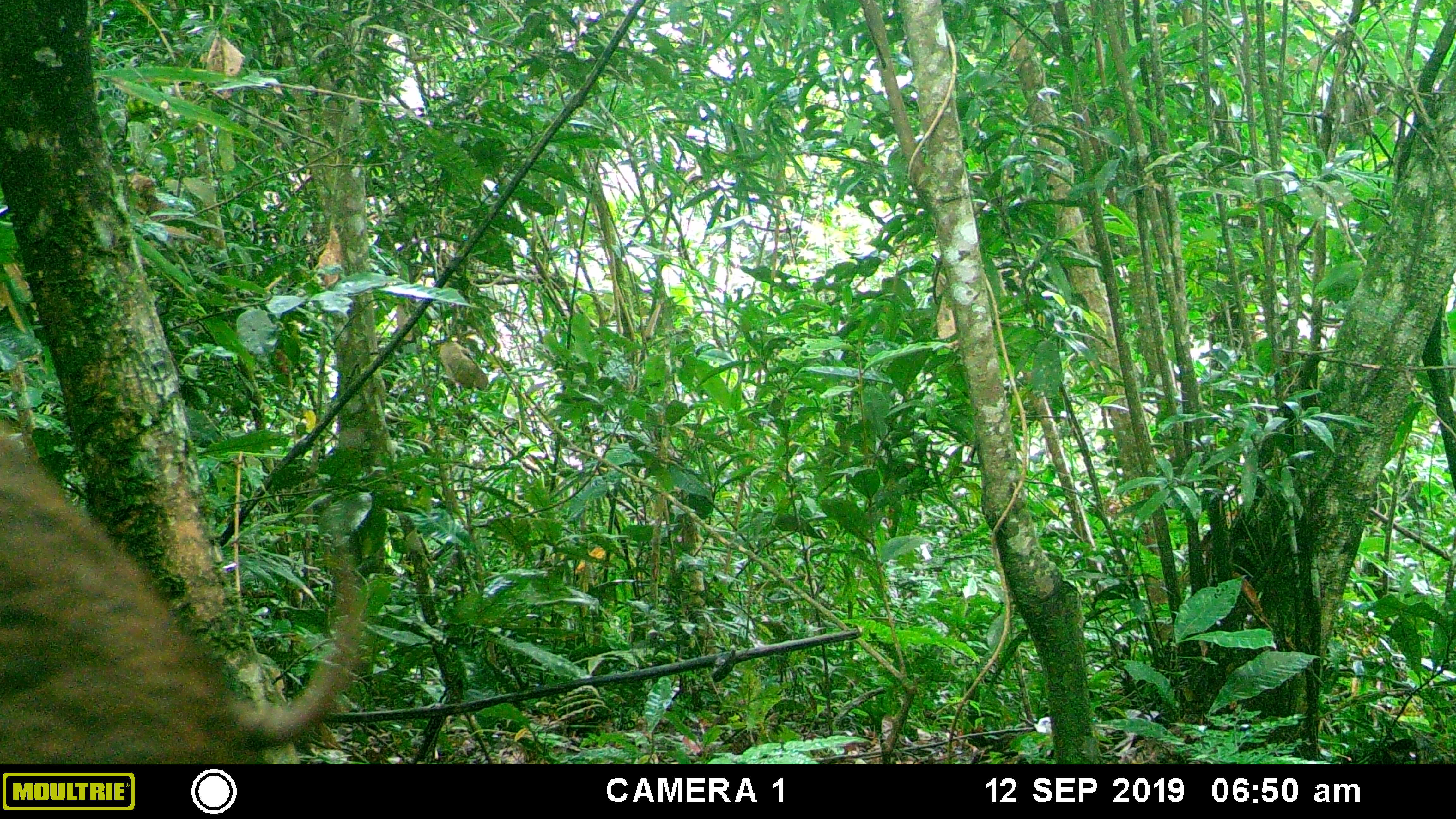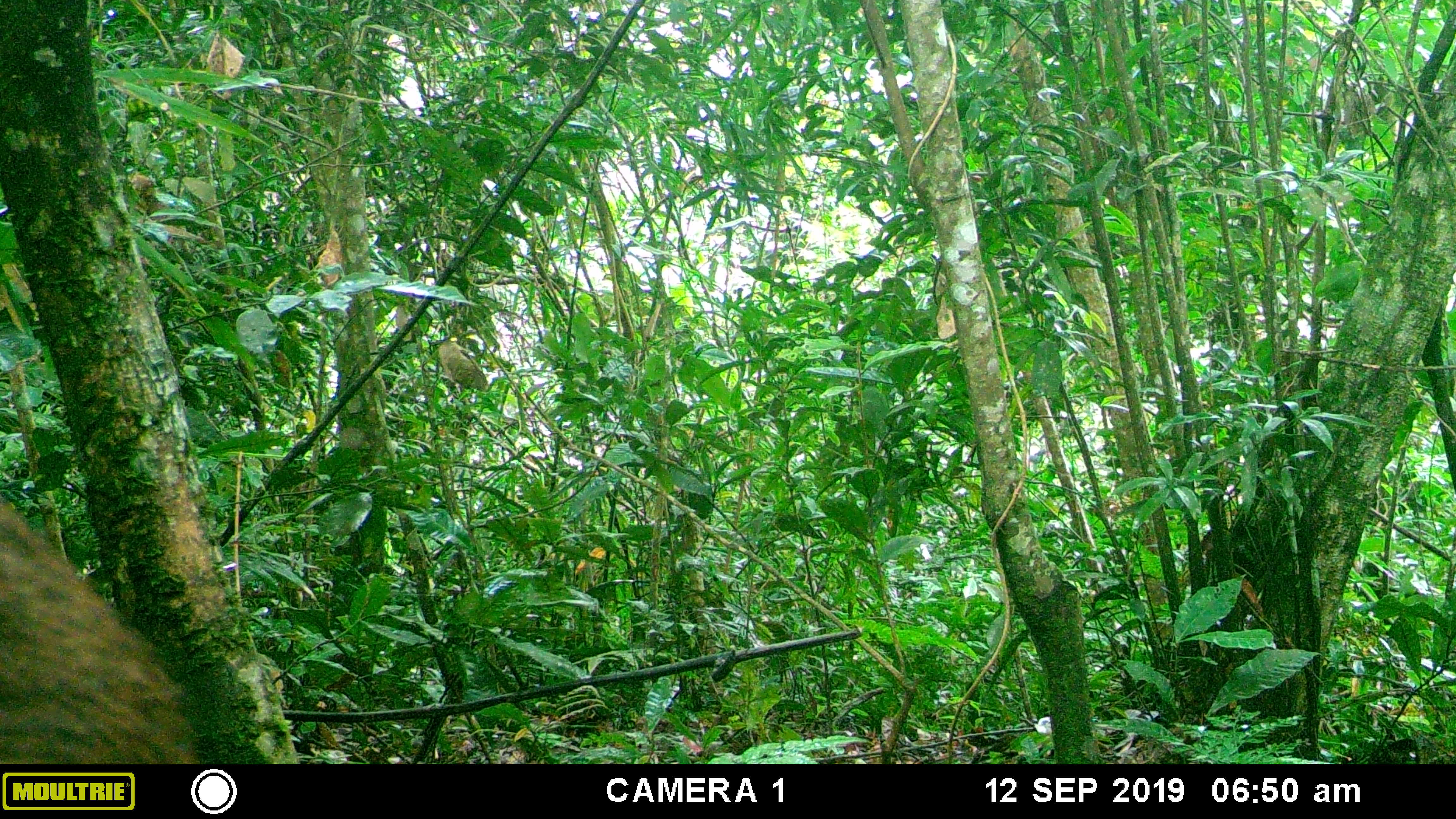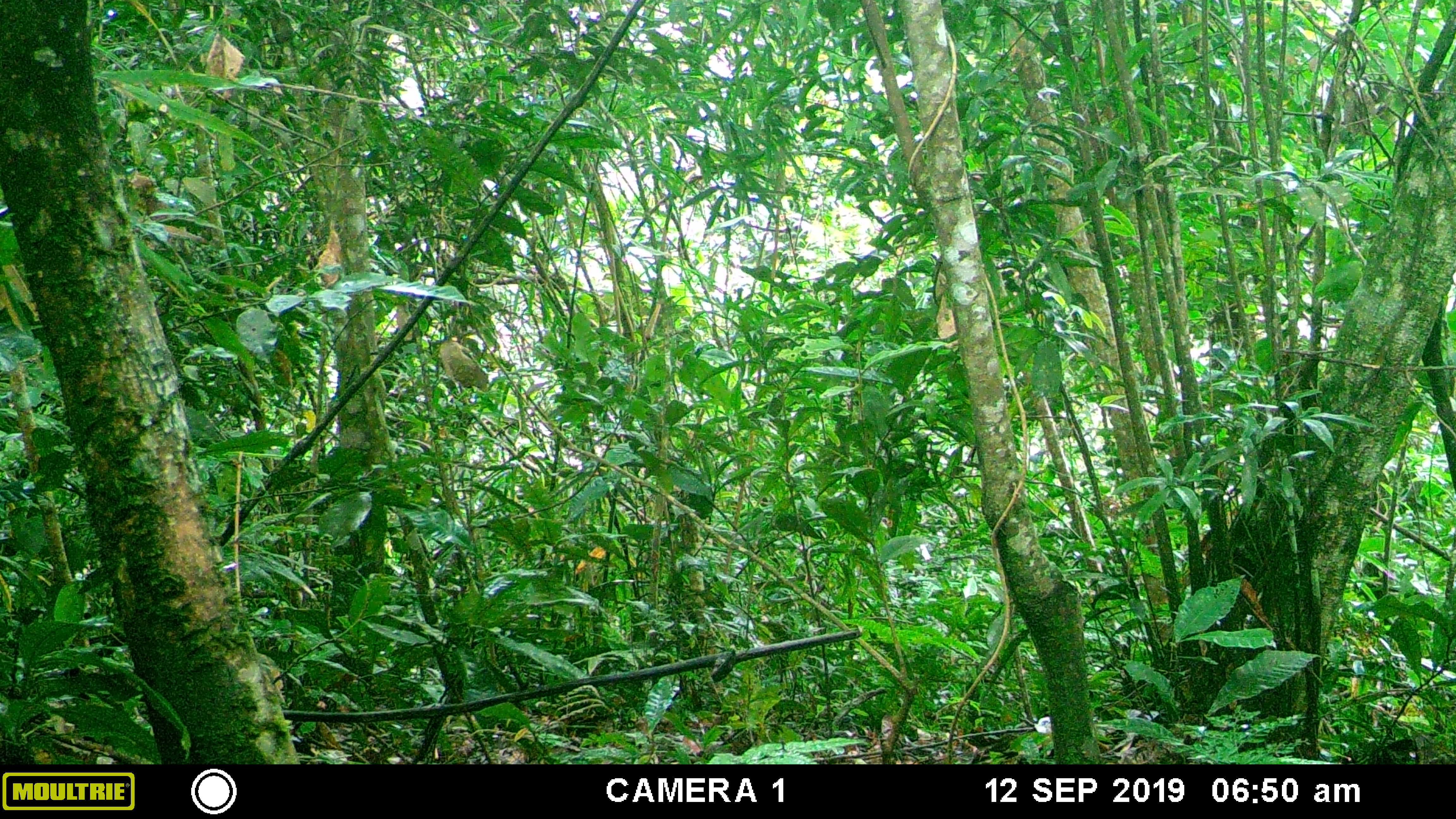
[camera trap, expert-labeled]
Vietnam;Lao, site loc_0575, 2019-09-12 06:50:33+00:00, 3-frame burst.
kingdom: Animalia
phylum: Chordata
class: Mammalia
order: Artiodactyla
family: Suidae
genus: Sus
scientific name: Sus scrofa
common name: eurasian wild pig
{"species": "eurasian wild pig (Sus scrofa)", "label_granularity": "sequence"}